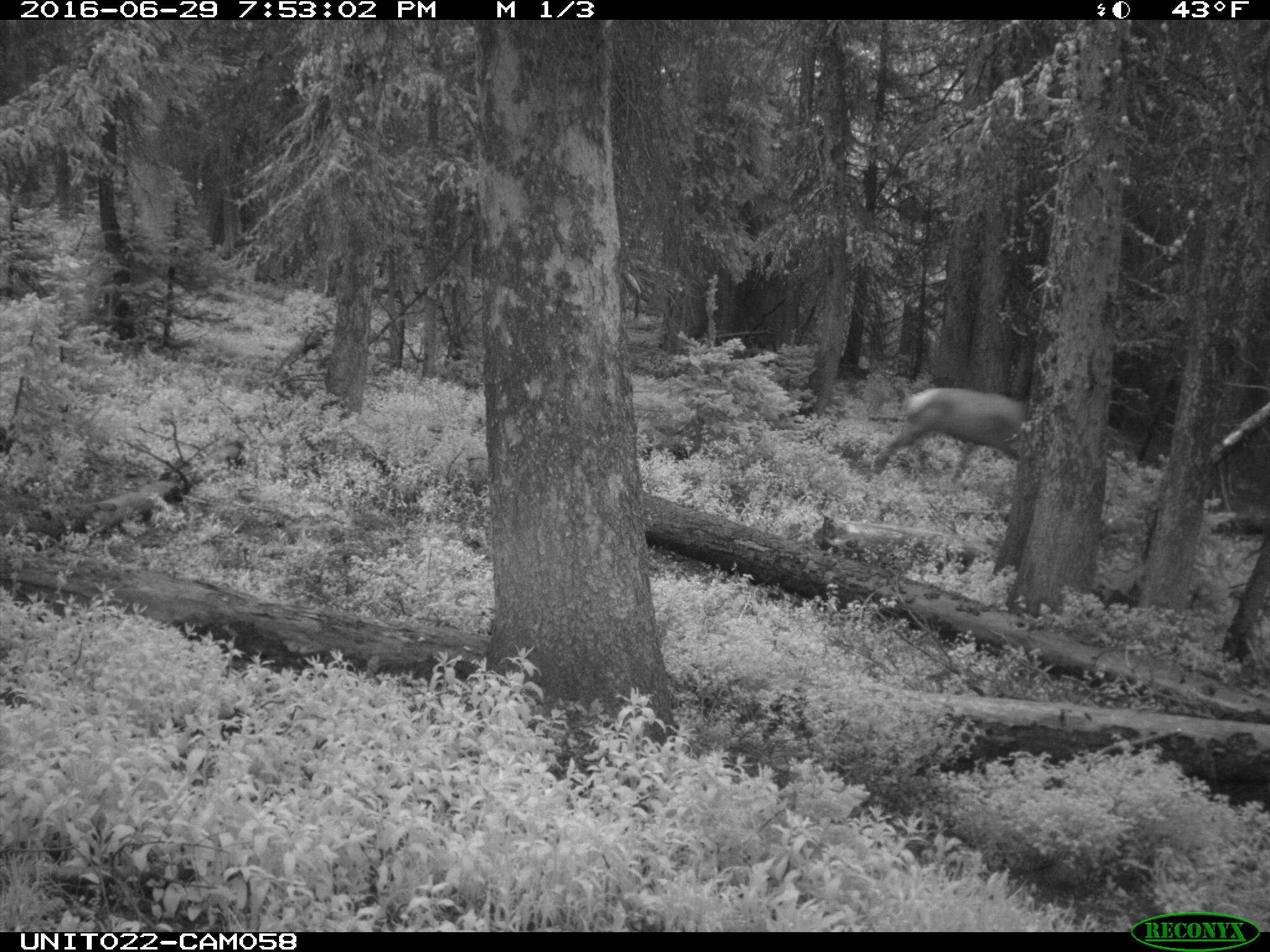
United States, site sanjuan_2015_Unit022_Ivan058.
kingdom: Animalia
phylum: Chordata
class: Mammalia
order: Artiodactyla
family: Cervidae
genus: Cervus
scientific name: Cervus elaphus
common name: red deer